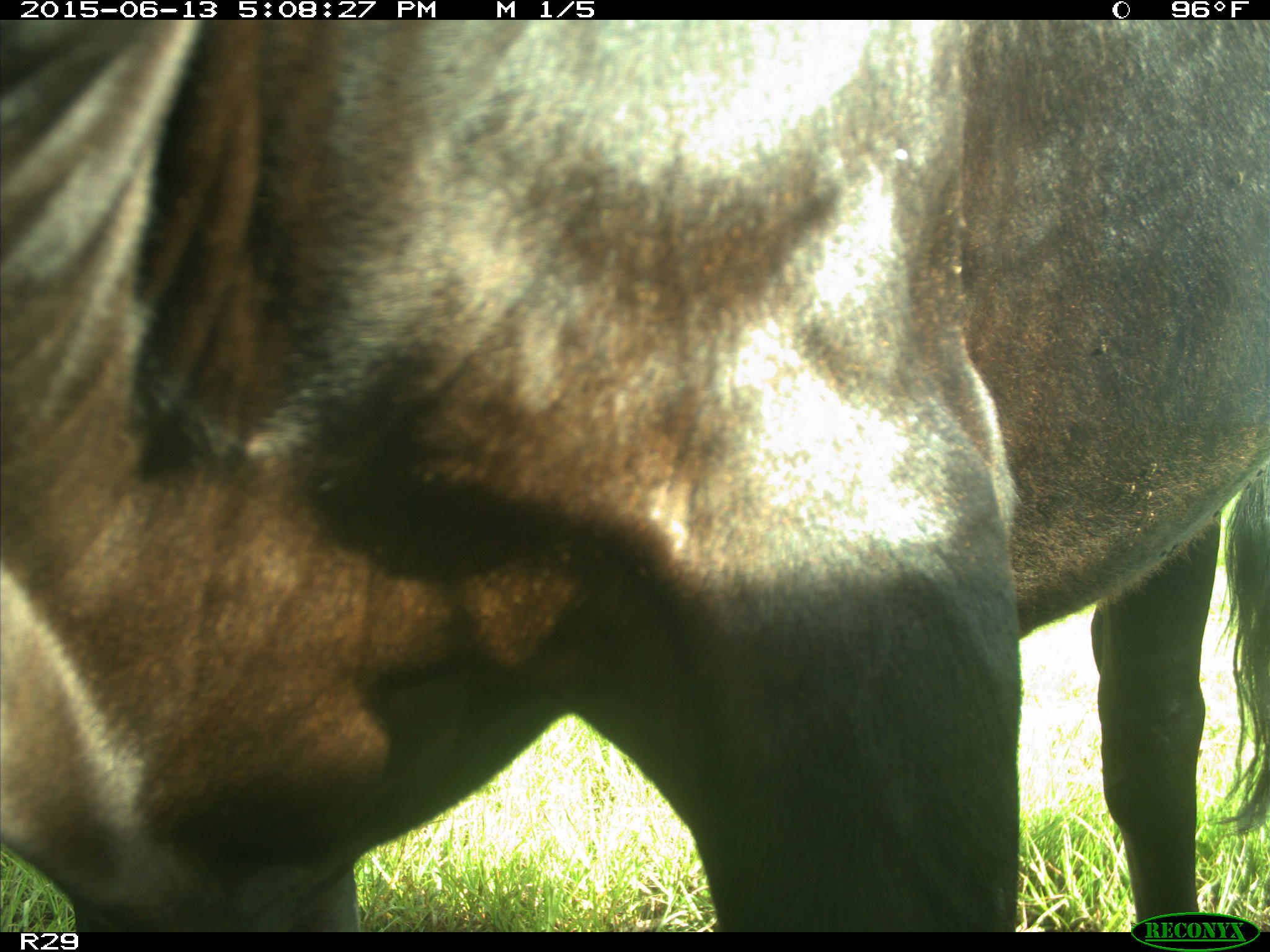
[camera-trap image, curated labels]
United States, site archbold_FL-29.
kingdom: Animalia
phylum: Chordata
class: Mammalia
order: Artiodactyla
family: Bovidae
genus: Bos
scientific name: Bos taurus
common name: domestic cow